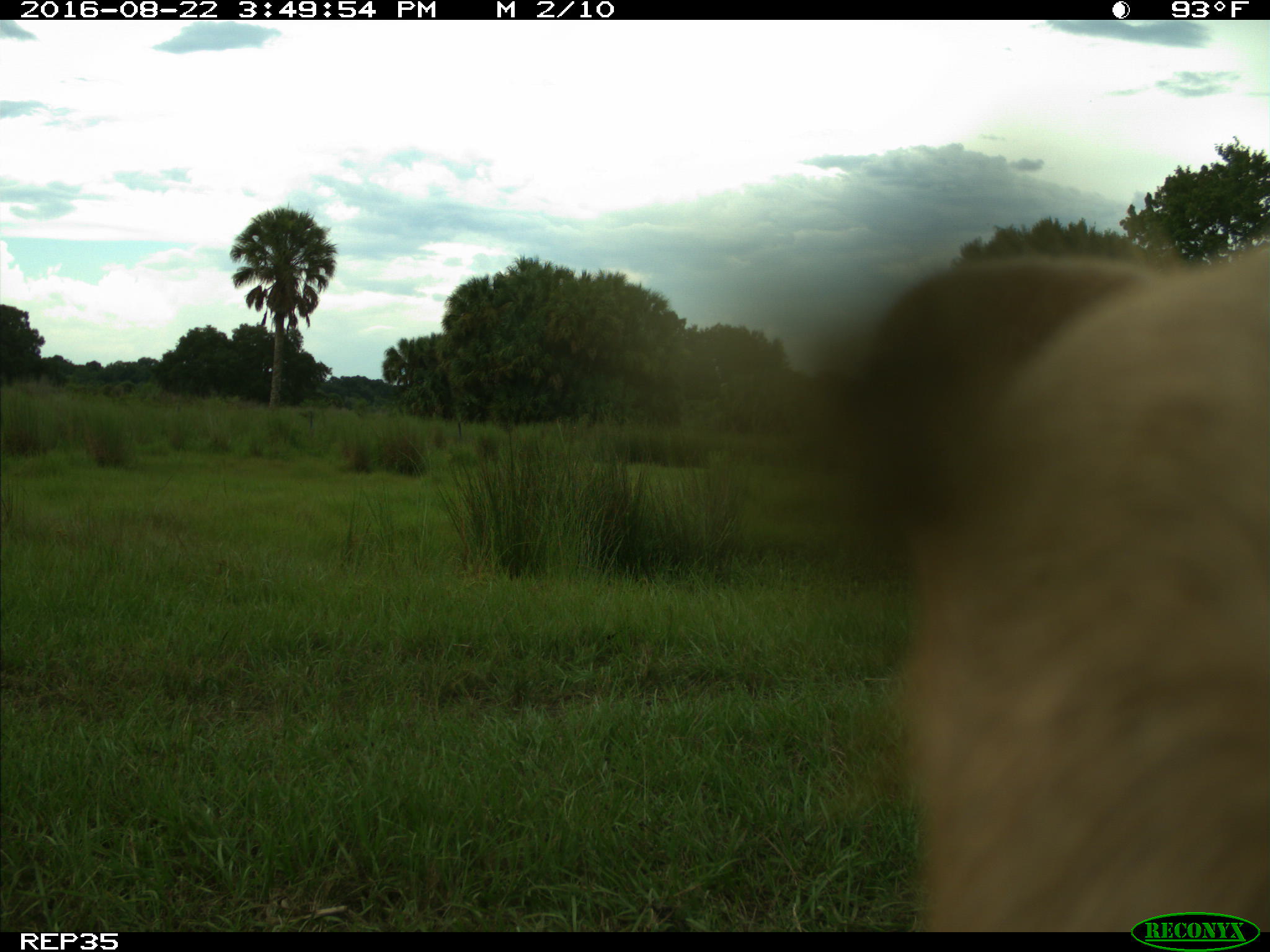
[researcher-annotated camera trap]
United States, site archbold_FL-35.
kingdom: Animalia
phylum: Chordata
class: Mammalia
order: Artiodactyla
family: Bovidae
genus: Bos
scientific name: Bos taurus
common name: domestic cow